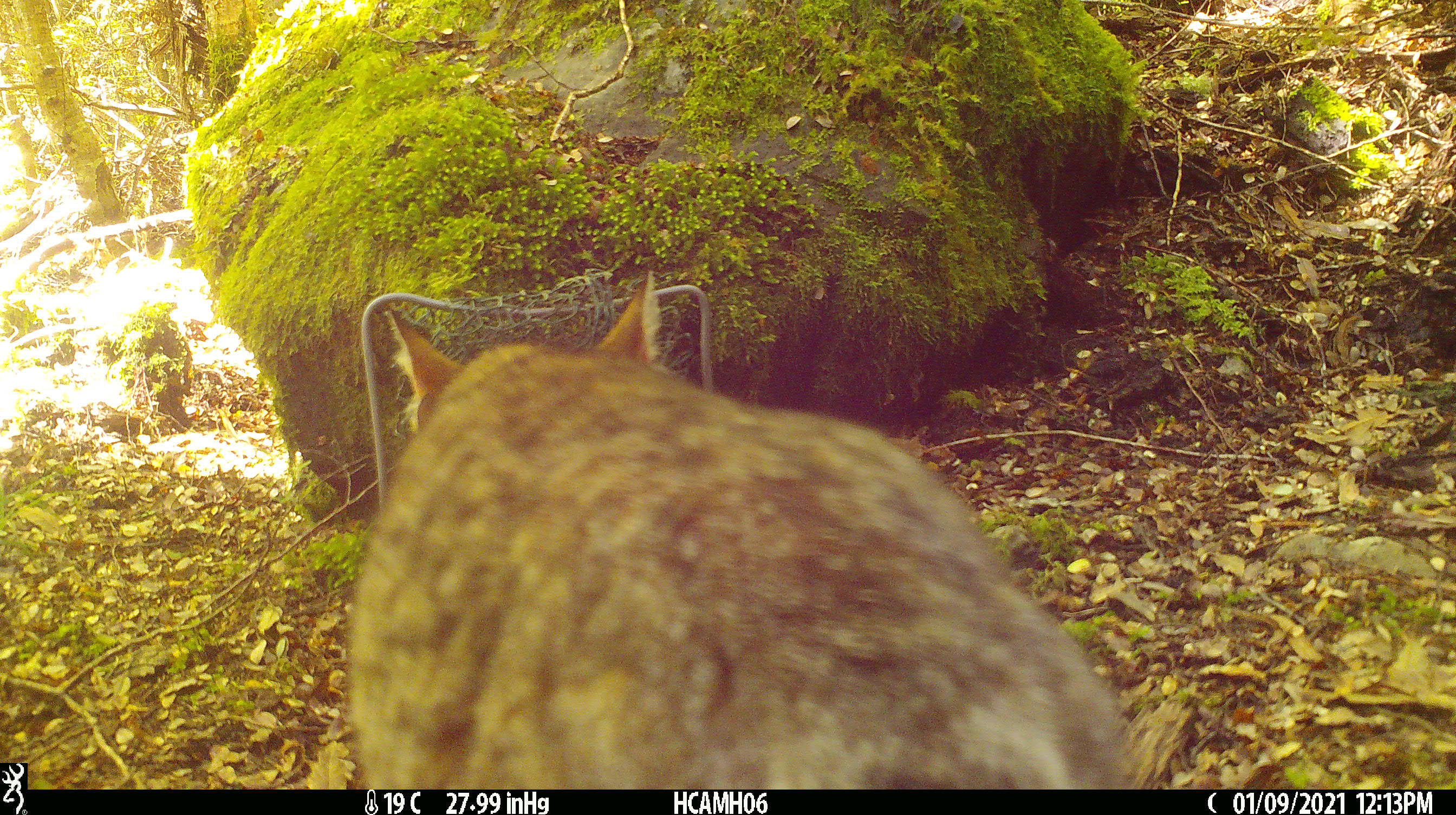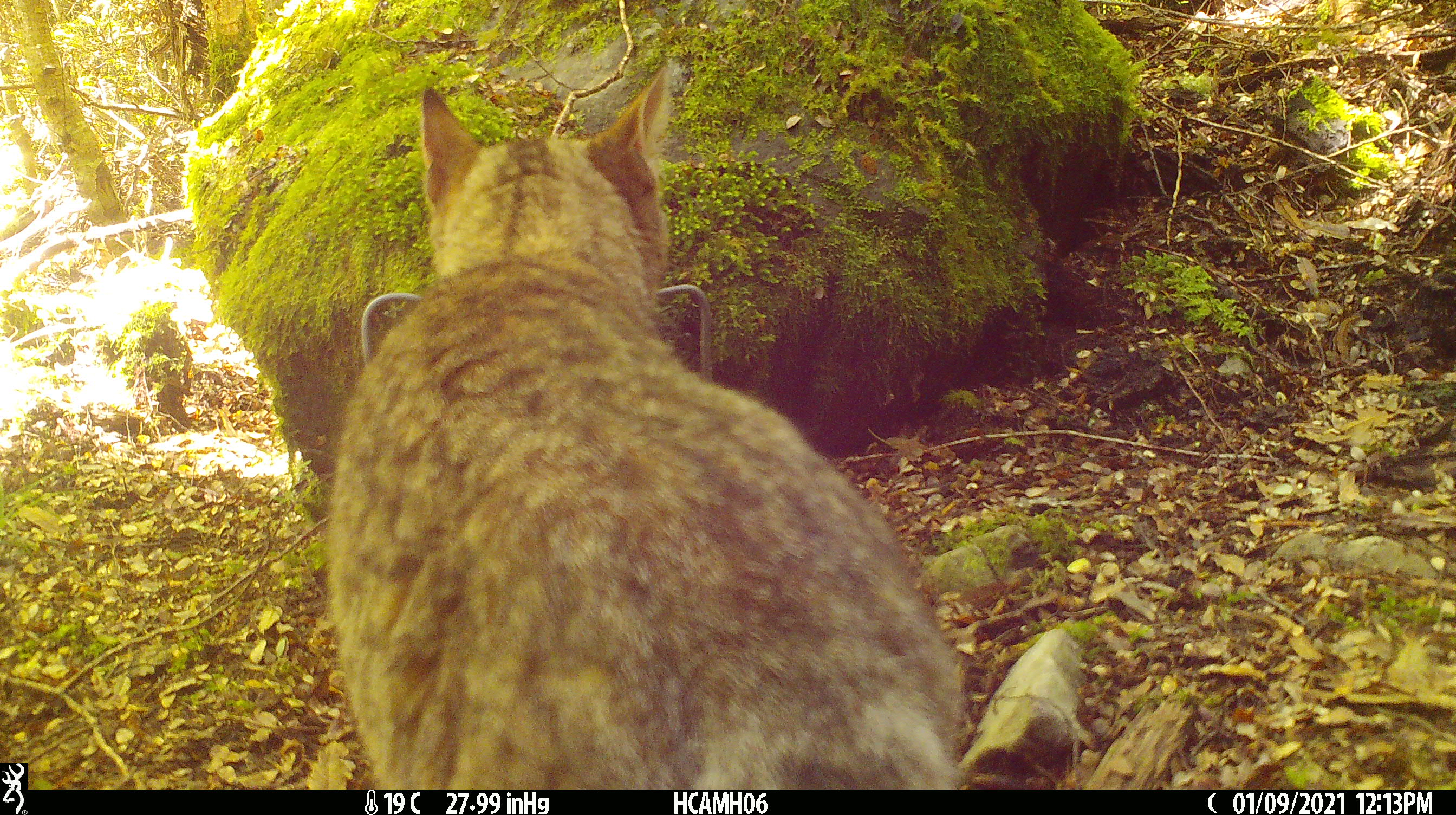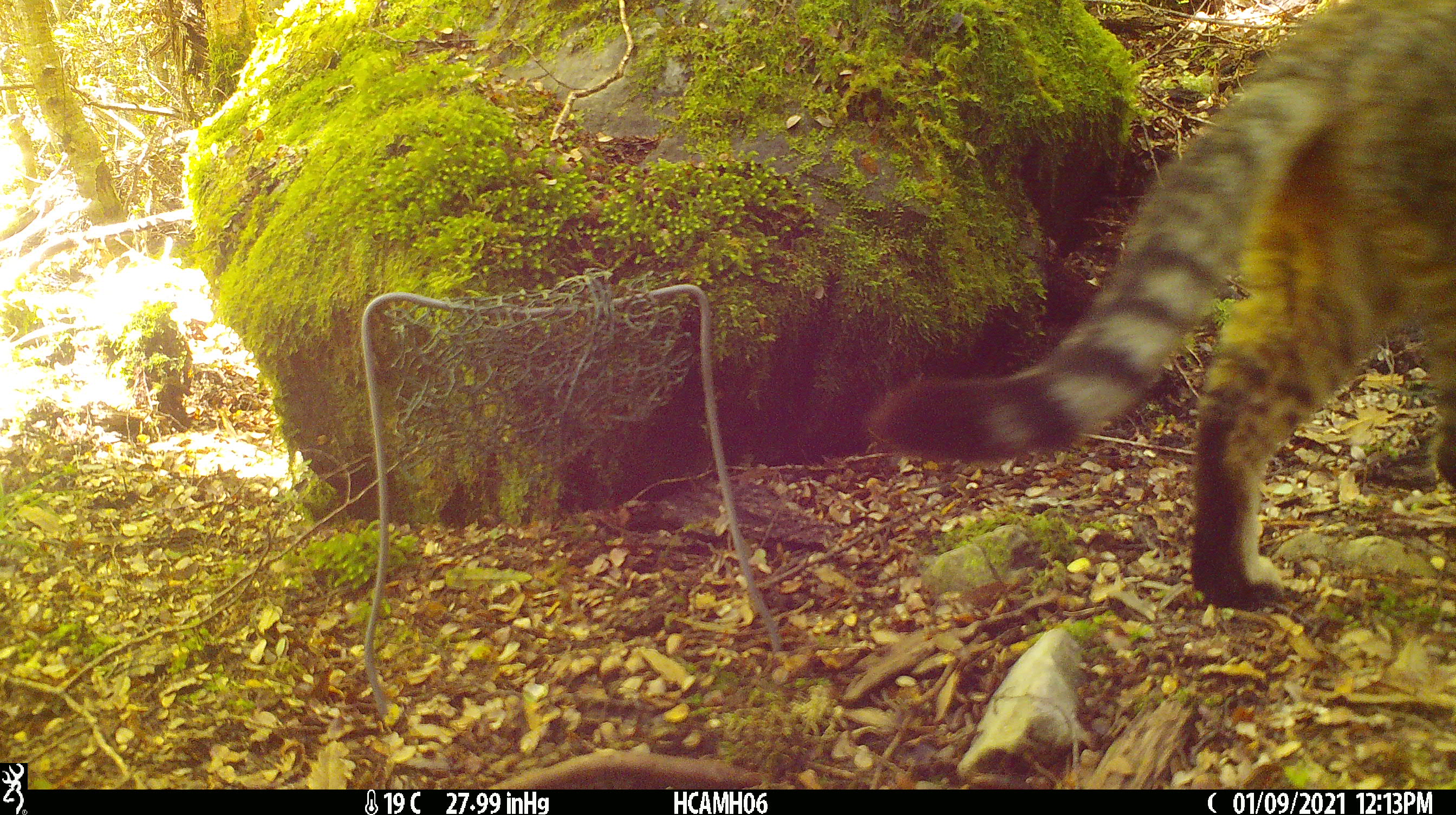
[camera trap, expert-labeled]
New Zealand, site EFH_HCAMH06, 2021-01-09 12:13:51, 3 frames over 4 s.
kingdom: Animalia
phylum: Chordata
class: Mammalia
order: Carnivora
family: Felidae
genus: Felis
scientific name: Felis catus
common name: domestic cat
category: cat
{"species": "cat (domestic cat) (Felis catus)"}